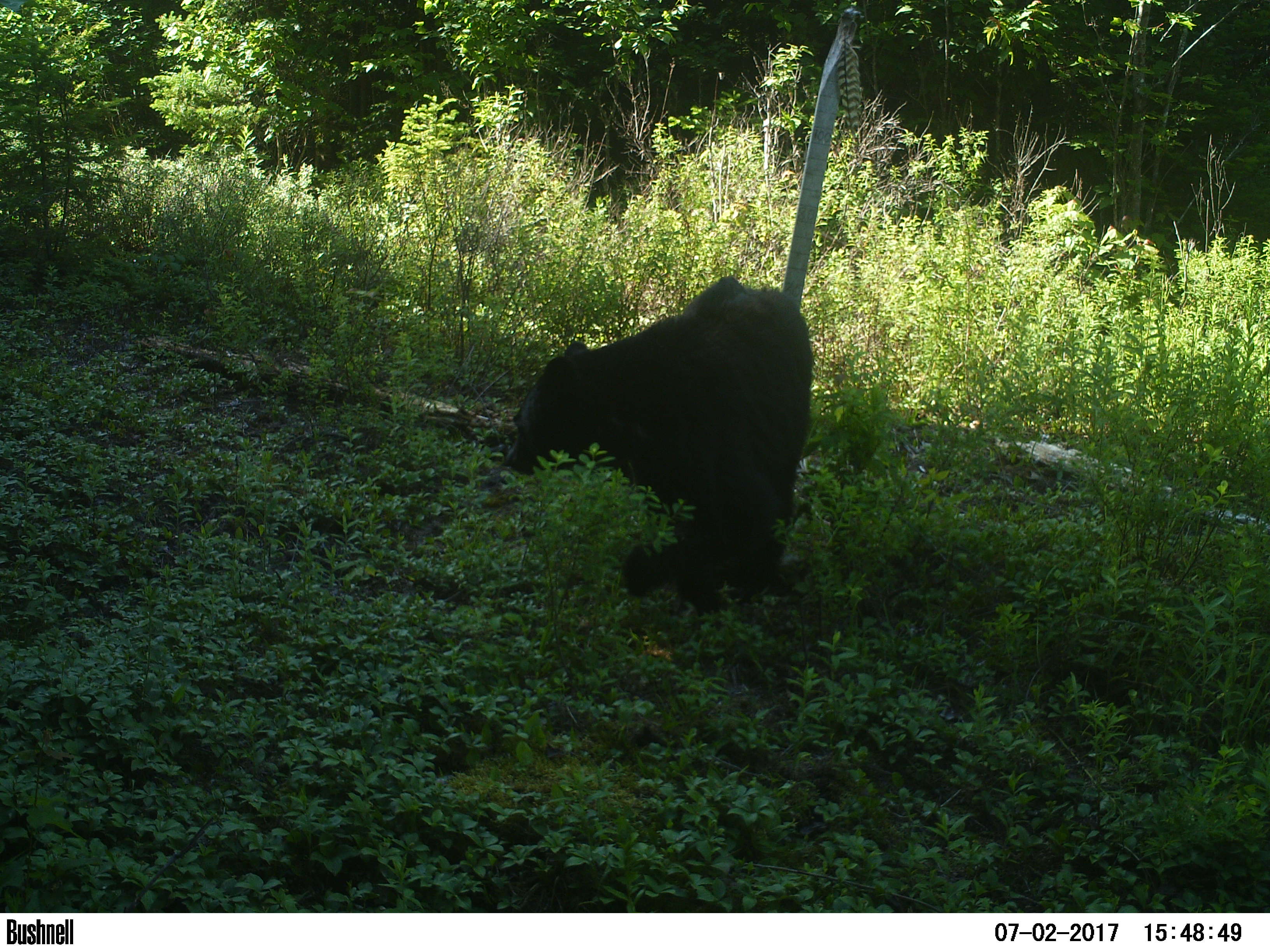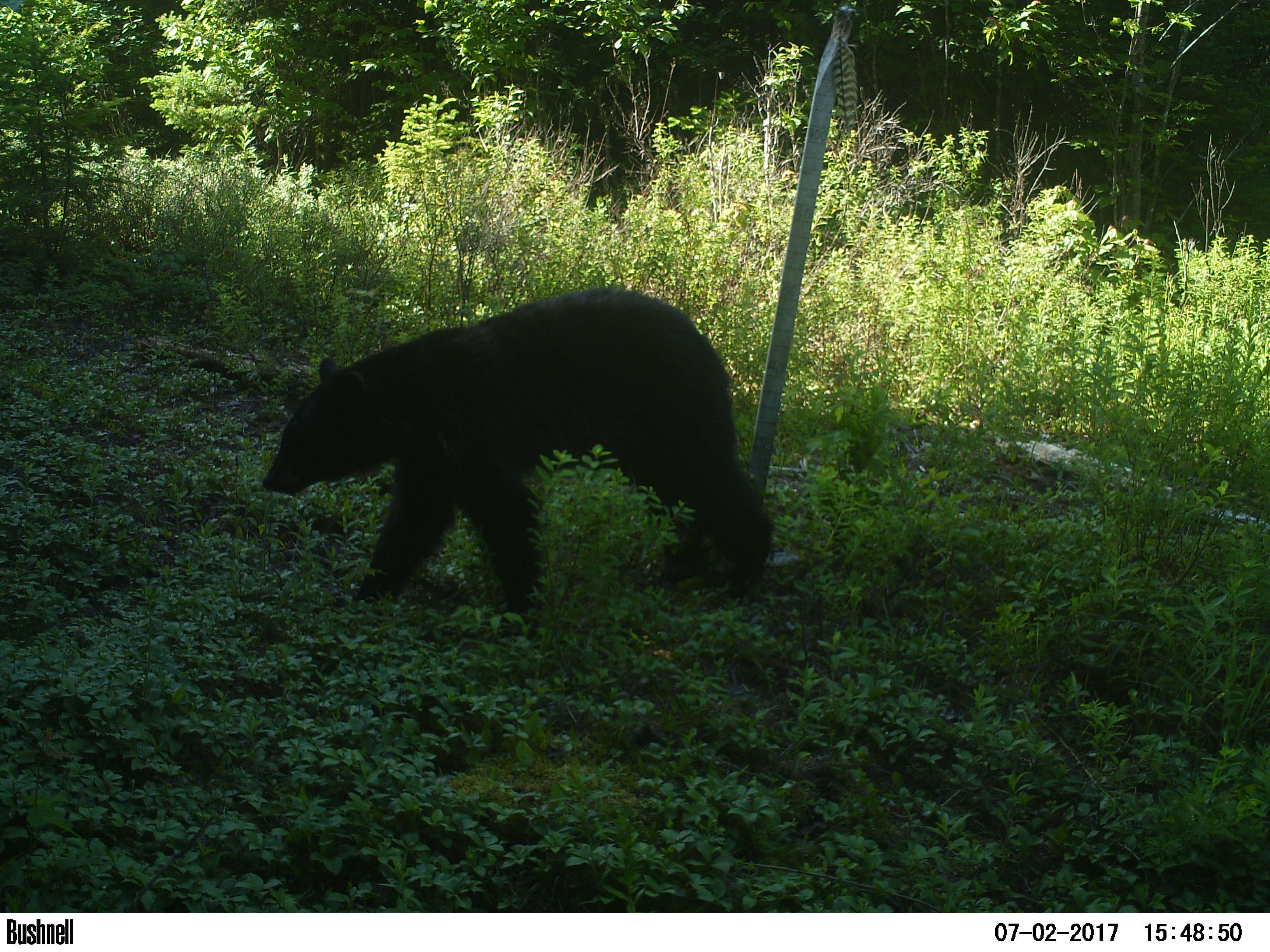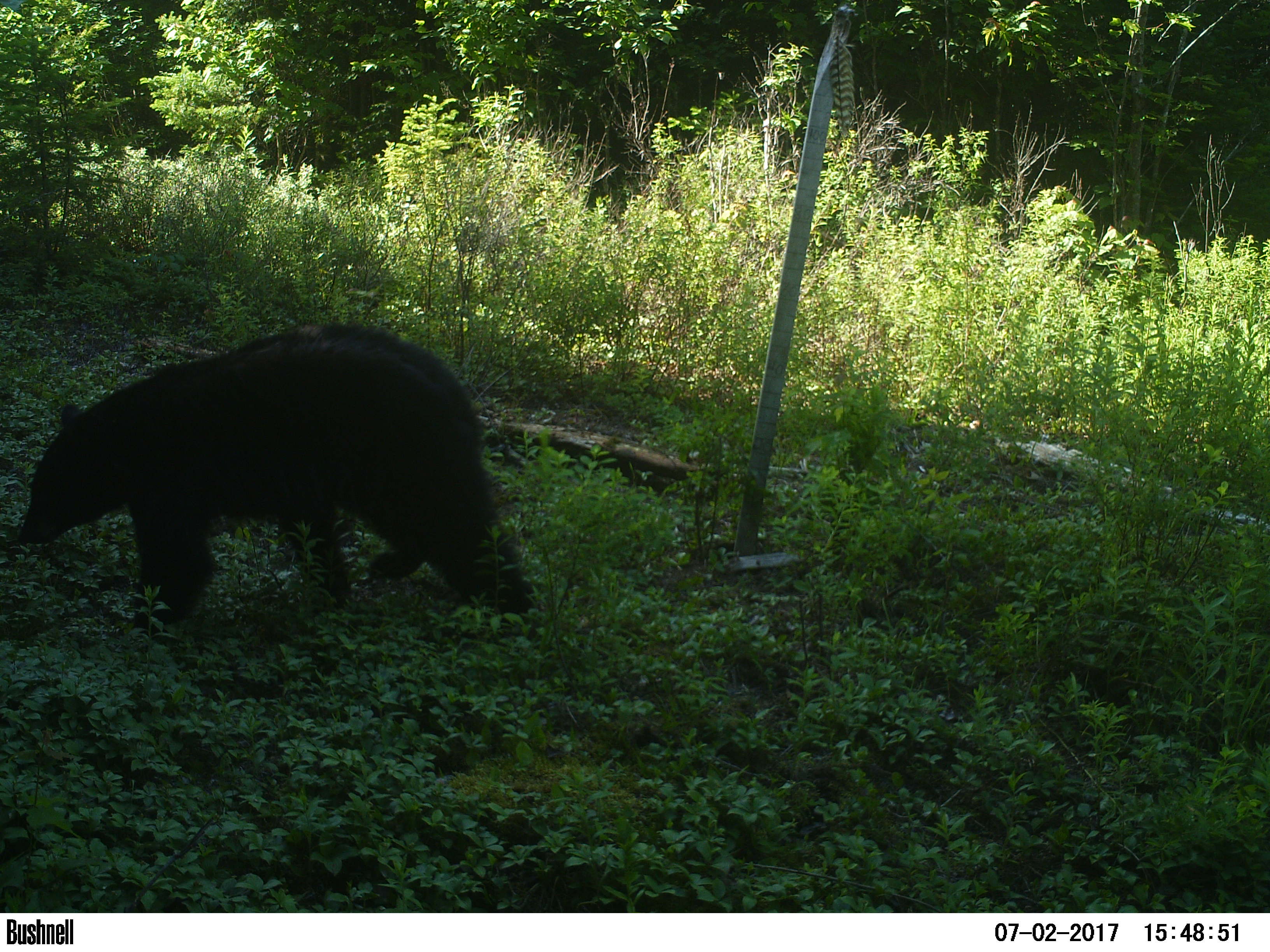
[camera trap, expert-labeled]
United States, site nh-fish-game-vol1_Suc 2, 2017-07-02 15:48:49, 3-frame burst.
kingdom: Animalia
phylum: Chordata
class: Mammalia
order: Carnivora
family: Ursidae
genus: Ursus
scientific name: Ursus americanus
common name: black bear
Black bear (Ursus americanus).